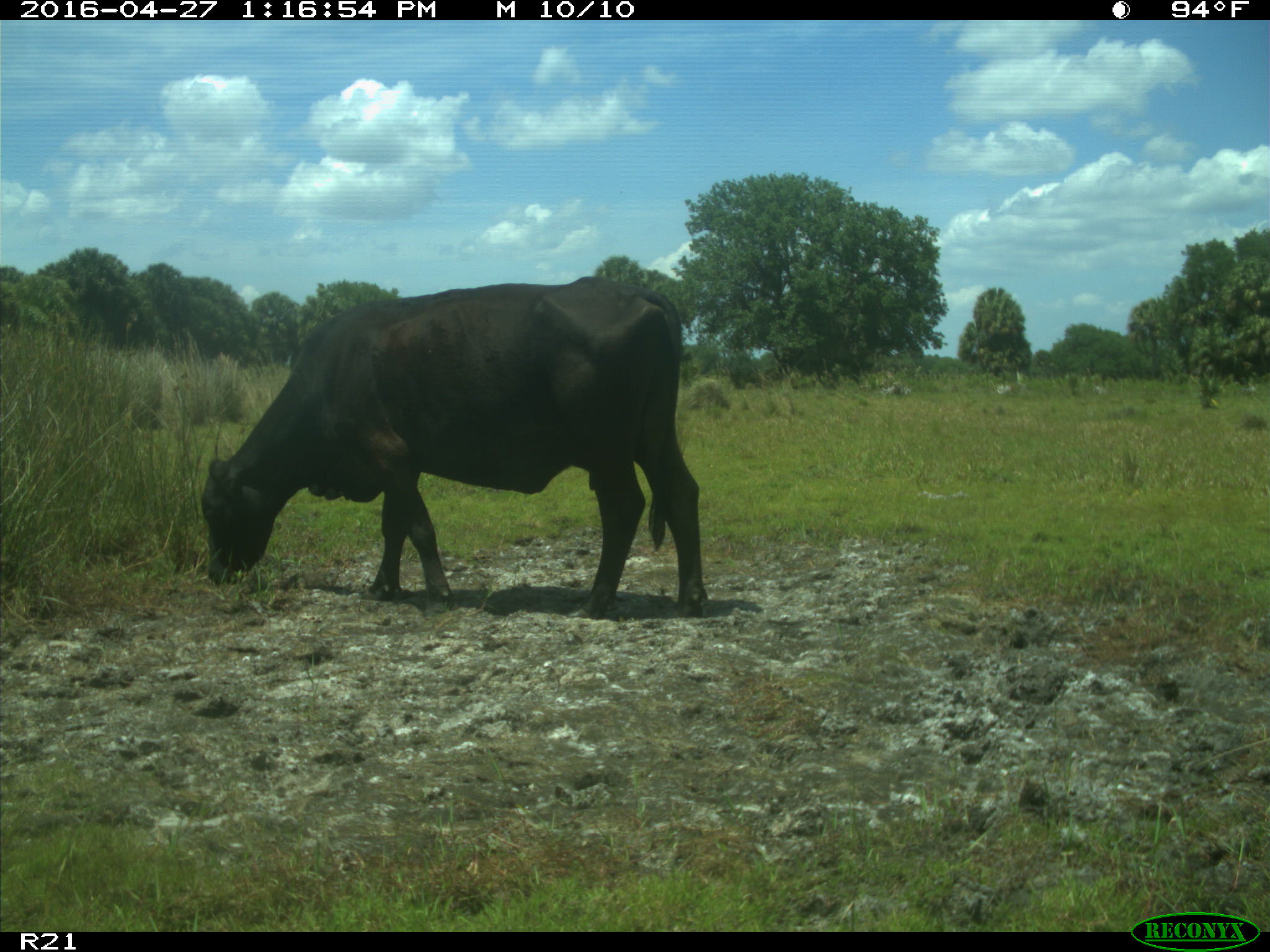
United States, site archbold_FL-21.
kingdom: Animalia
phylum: Chordata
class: Mammalia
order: Artiodactyla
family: Bovidae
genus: Bos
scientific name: Bos taurus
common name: domestic cow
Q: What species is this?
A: Bos taurus (domestic cow).